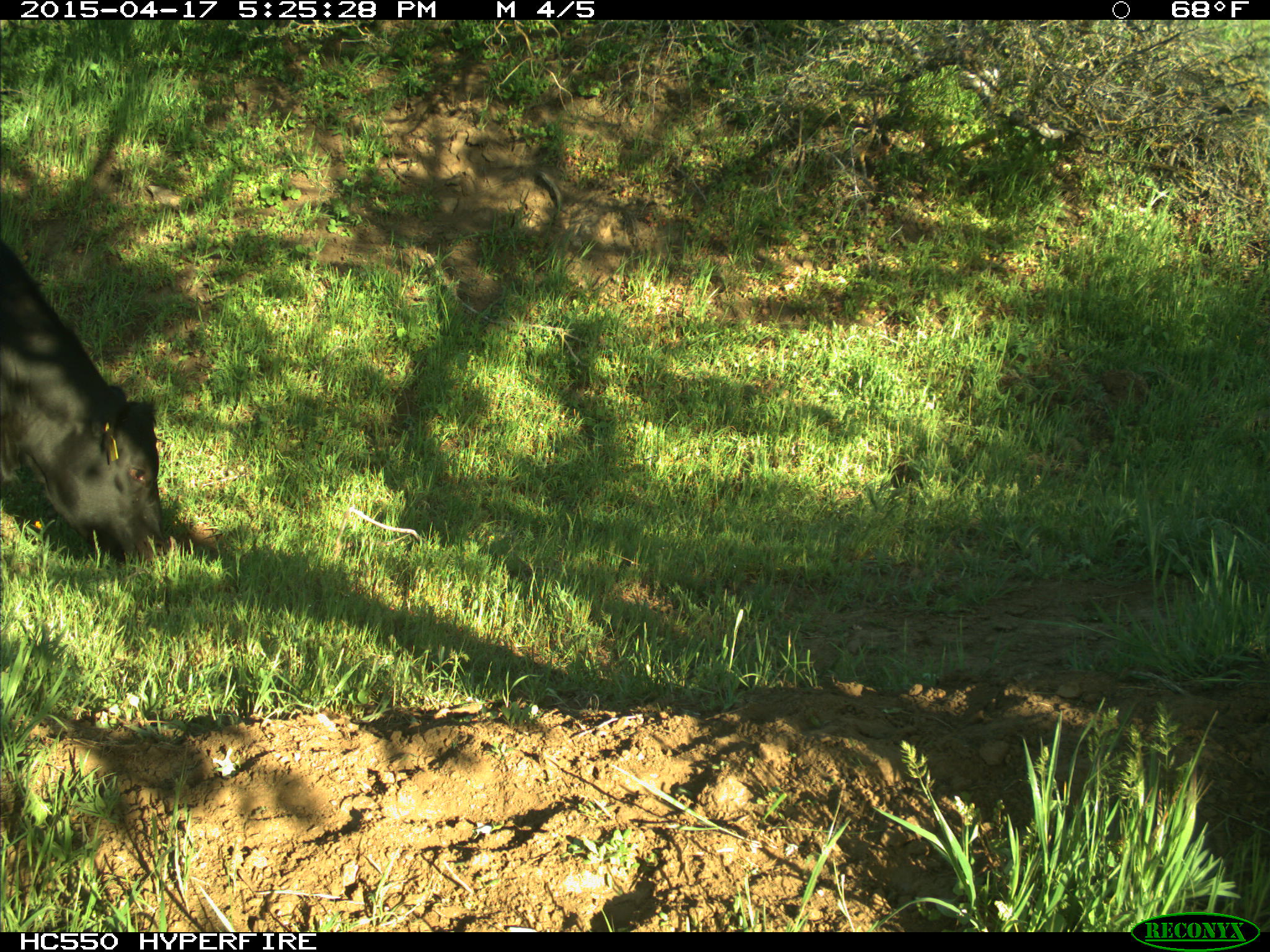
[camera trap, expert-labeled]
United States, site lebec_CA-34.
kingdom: Animalia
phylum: Chordata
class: Mammalia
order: Artiodactyla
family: Bovidae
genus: Bos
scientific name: Bos taurus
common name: domestic cow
Bos taurus (domestic cow).